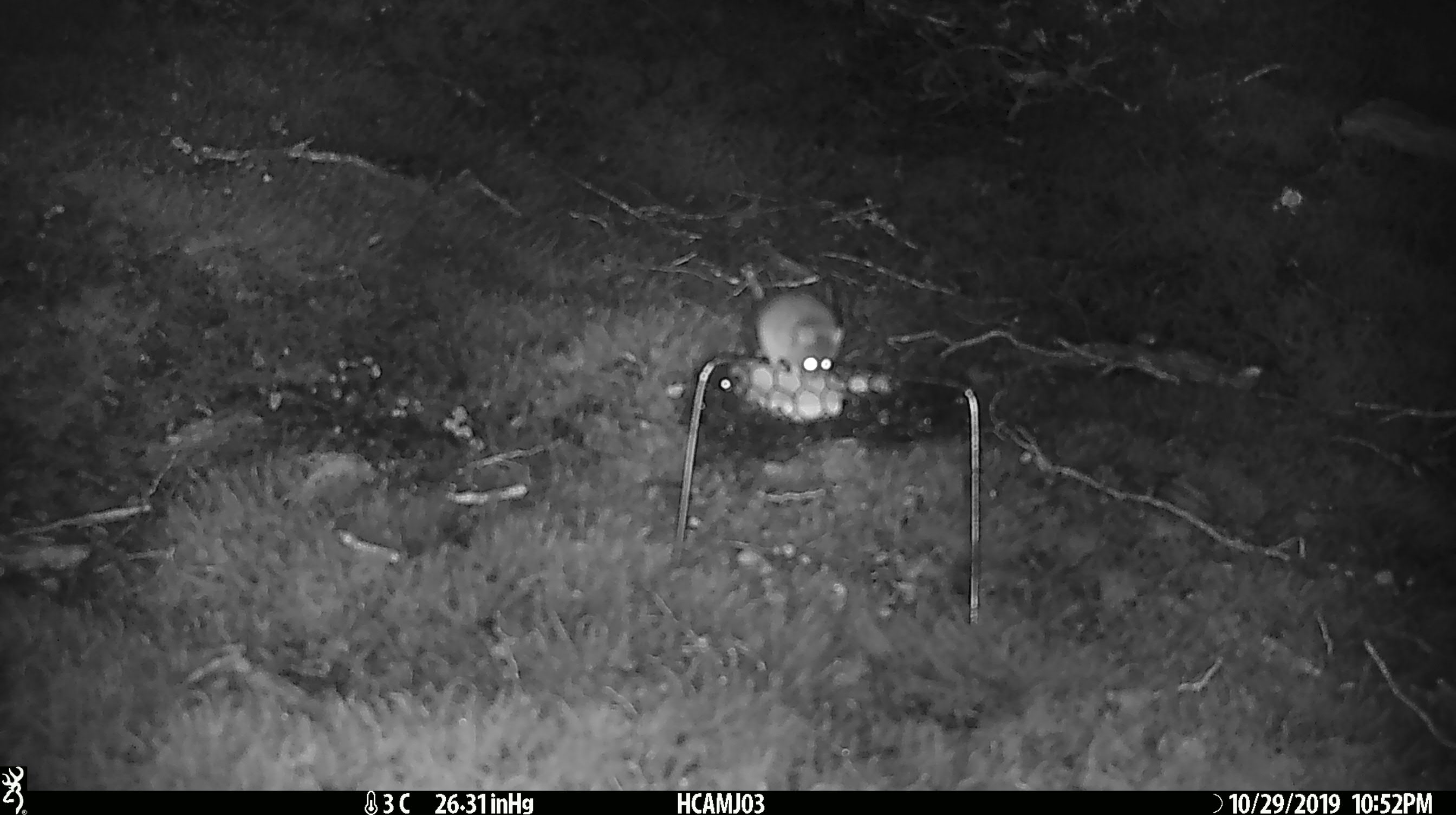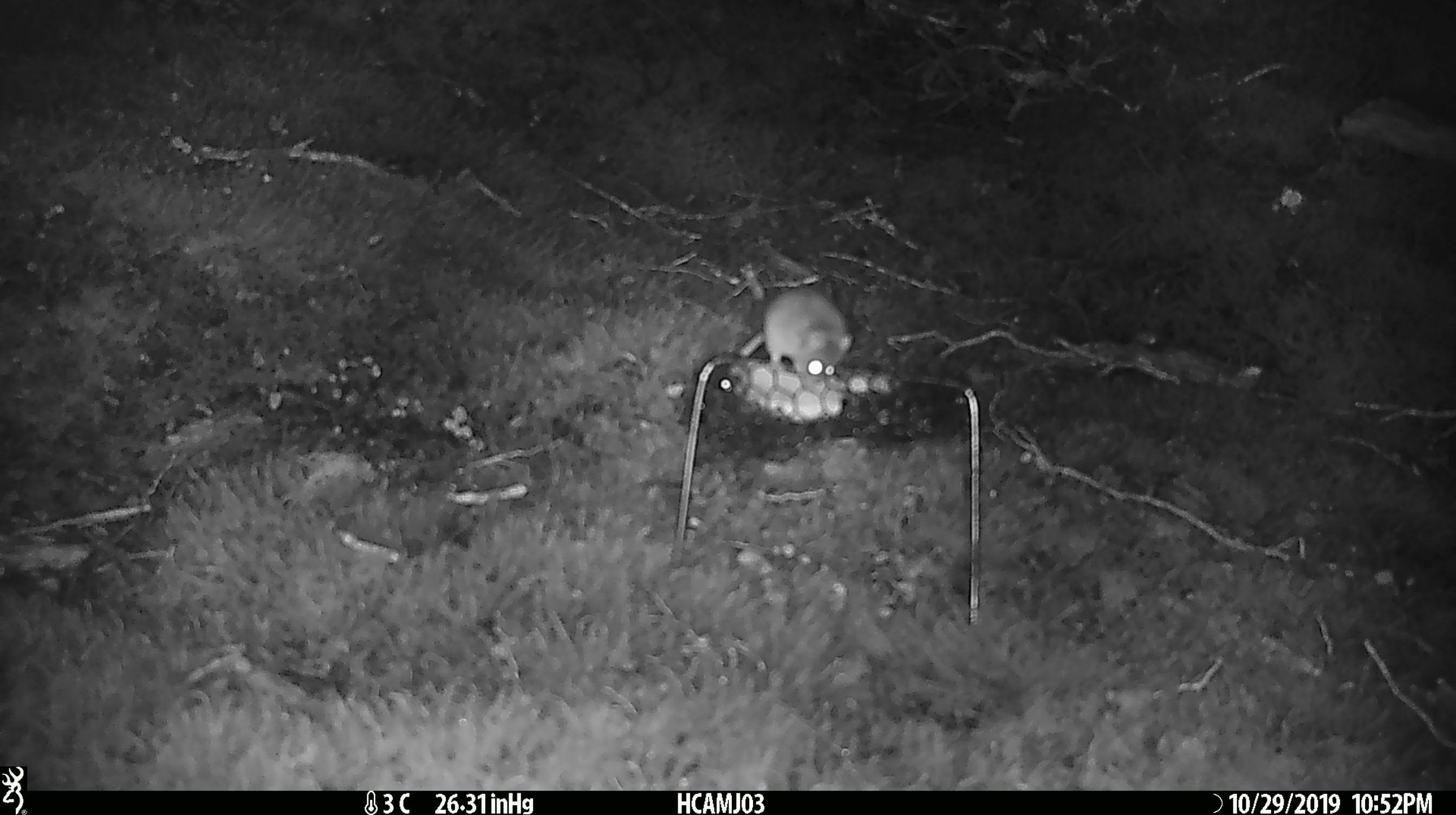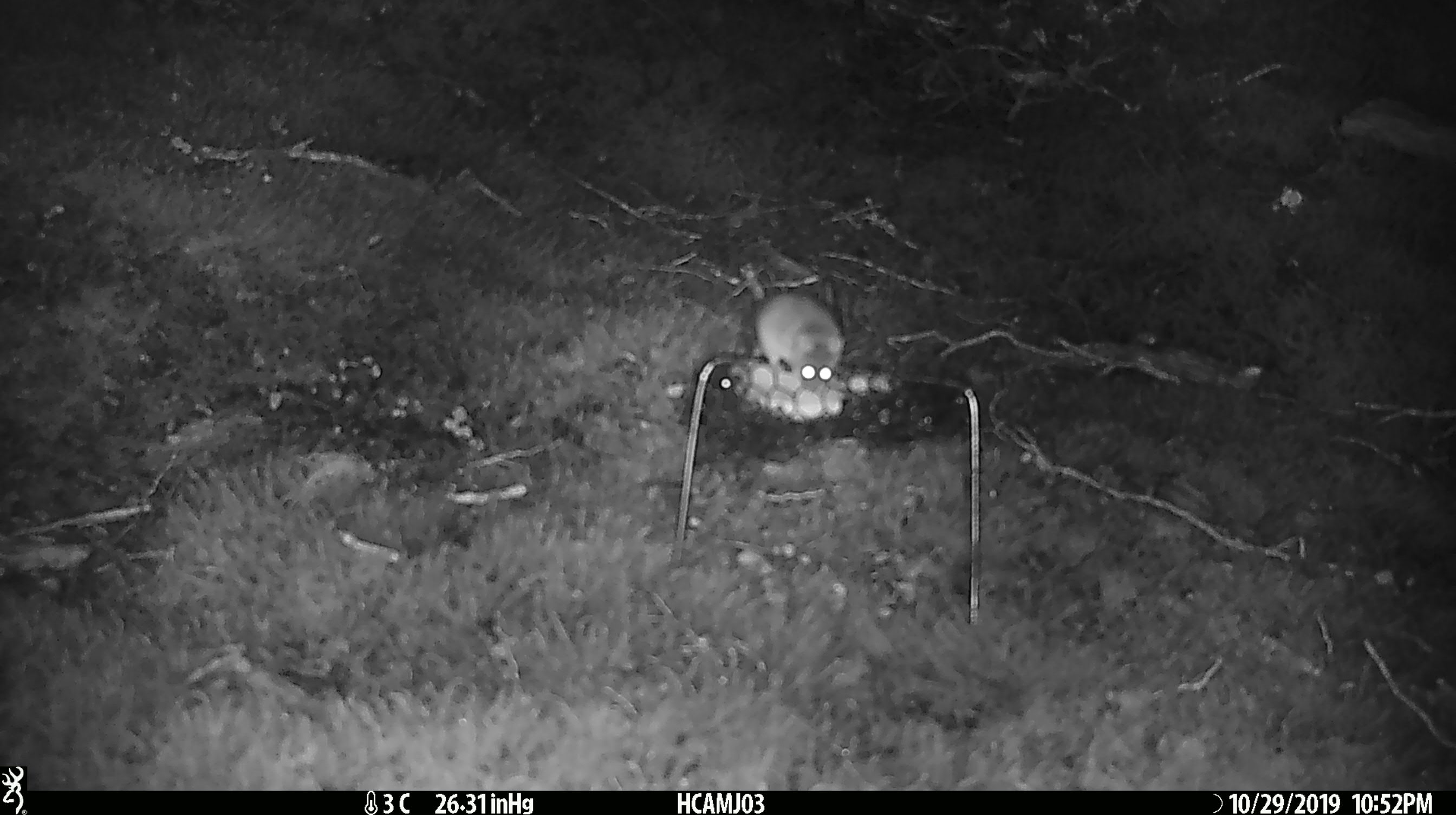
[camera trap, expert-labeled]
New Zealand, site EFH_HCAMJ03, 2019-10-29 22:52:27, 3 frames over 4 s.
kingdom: Animalia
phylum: Chordata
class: Mammalia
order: Rodentia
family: Muridae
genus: Mus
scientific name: Mus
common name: mouse